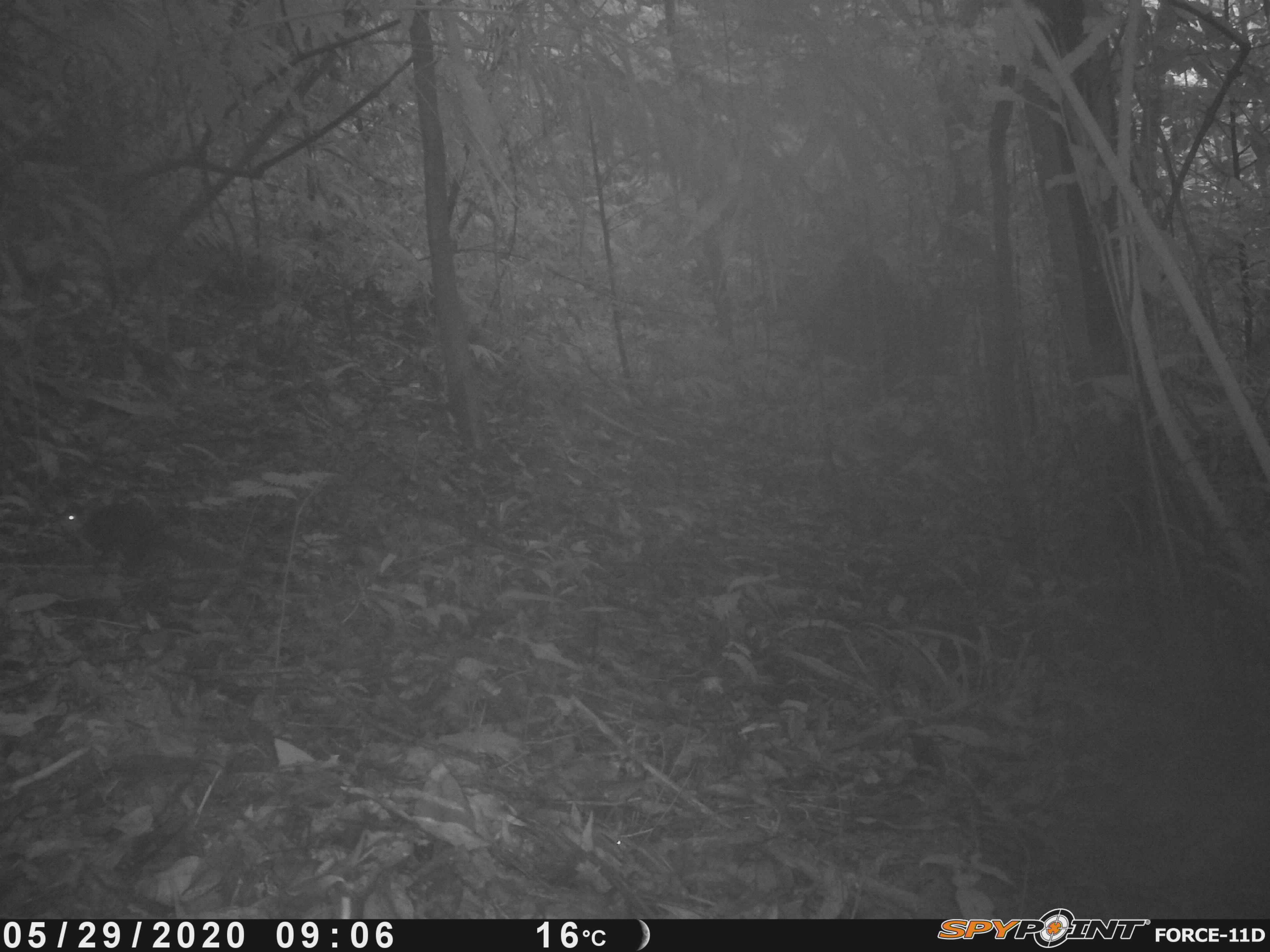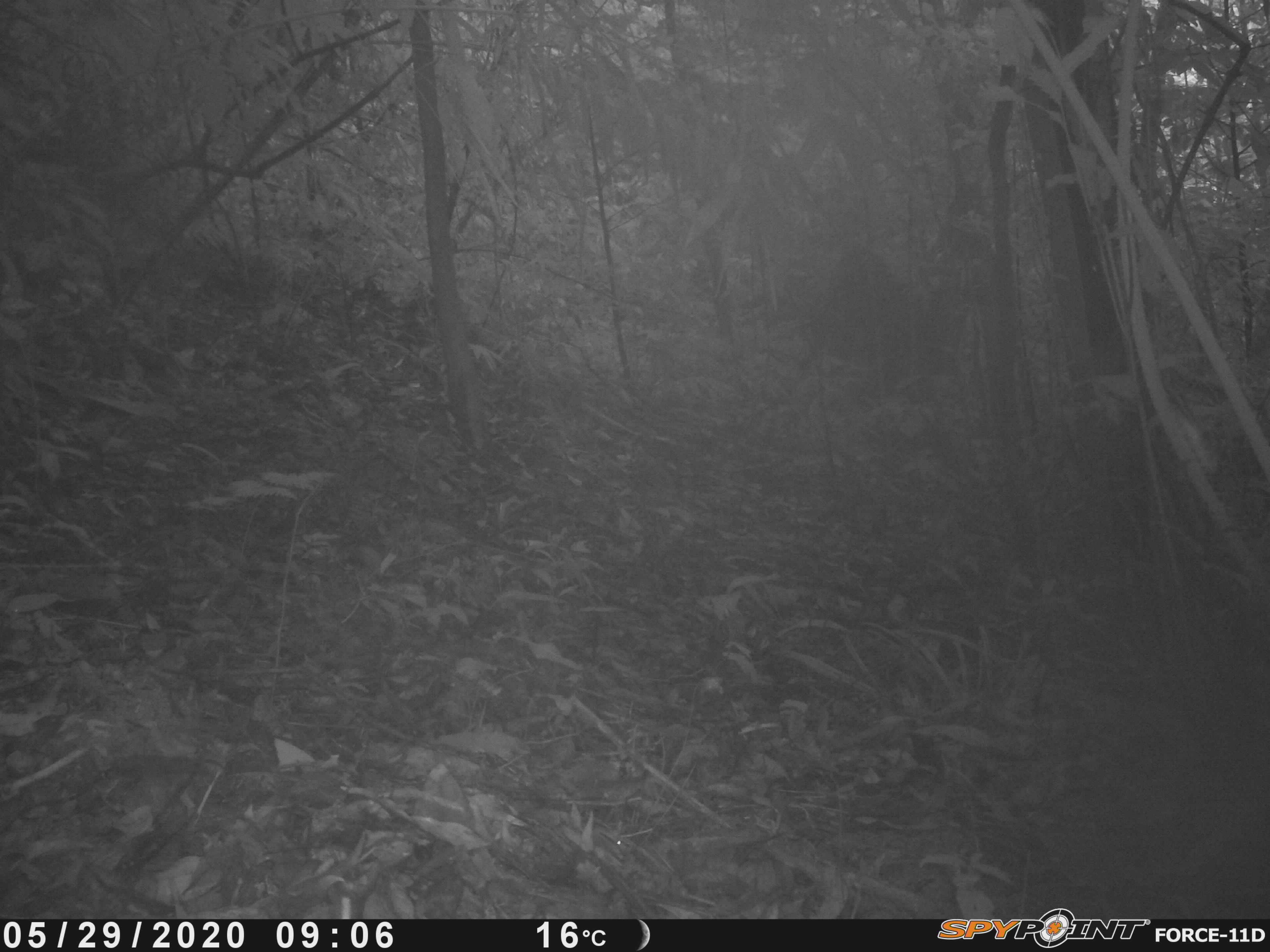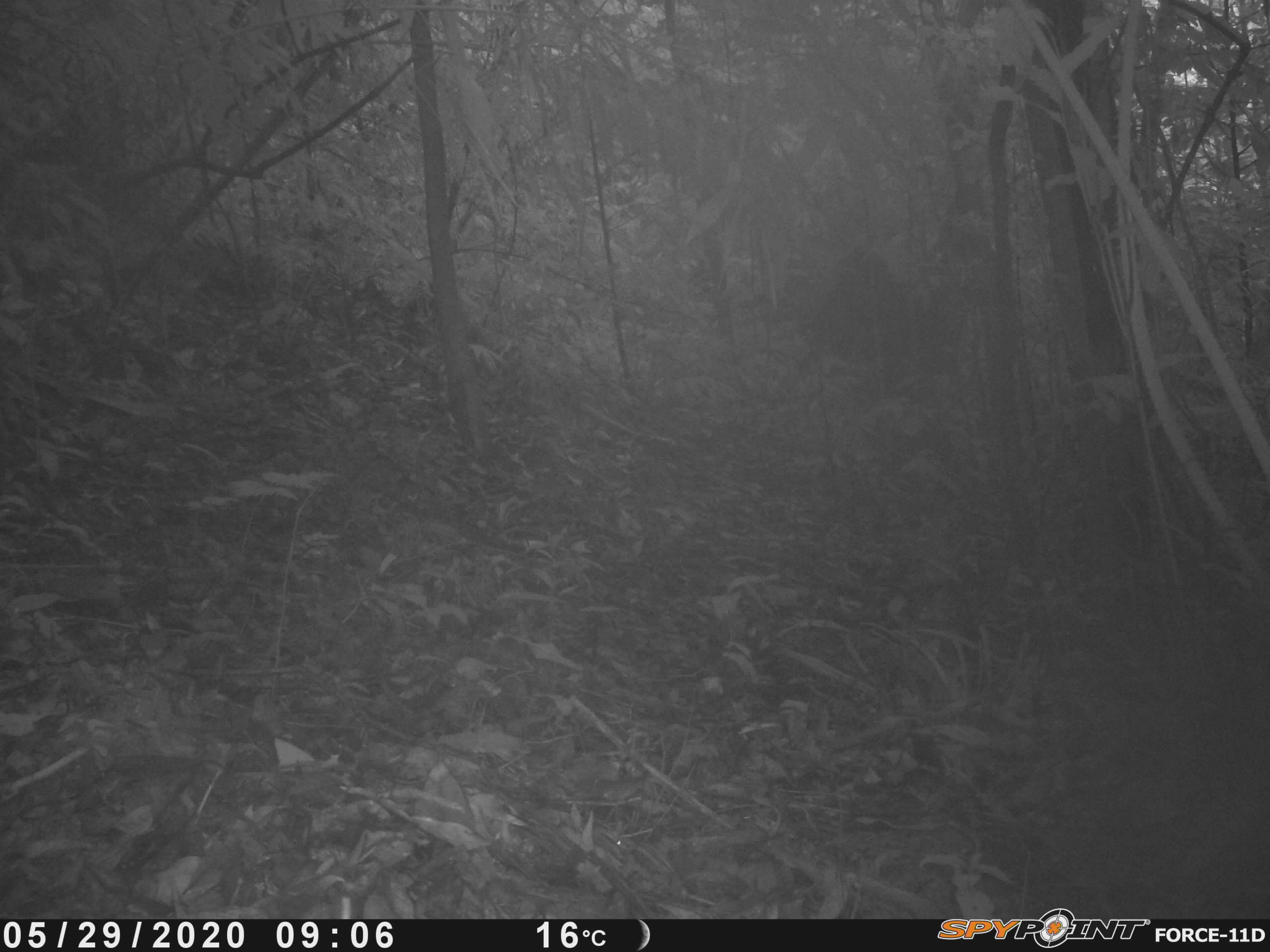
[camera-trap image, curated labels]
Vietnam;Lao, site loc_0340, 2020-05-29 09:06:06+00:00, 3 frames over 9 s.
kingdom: Animalia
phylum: Chordata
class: Mammalia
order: Rodentia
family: Sciuridae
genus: Sciurus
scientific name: Sciurus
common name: squirrel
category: unidentified squirrel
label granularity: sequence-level